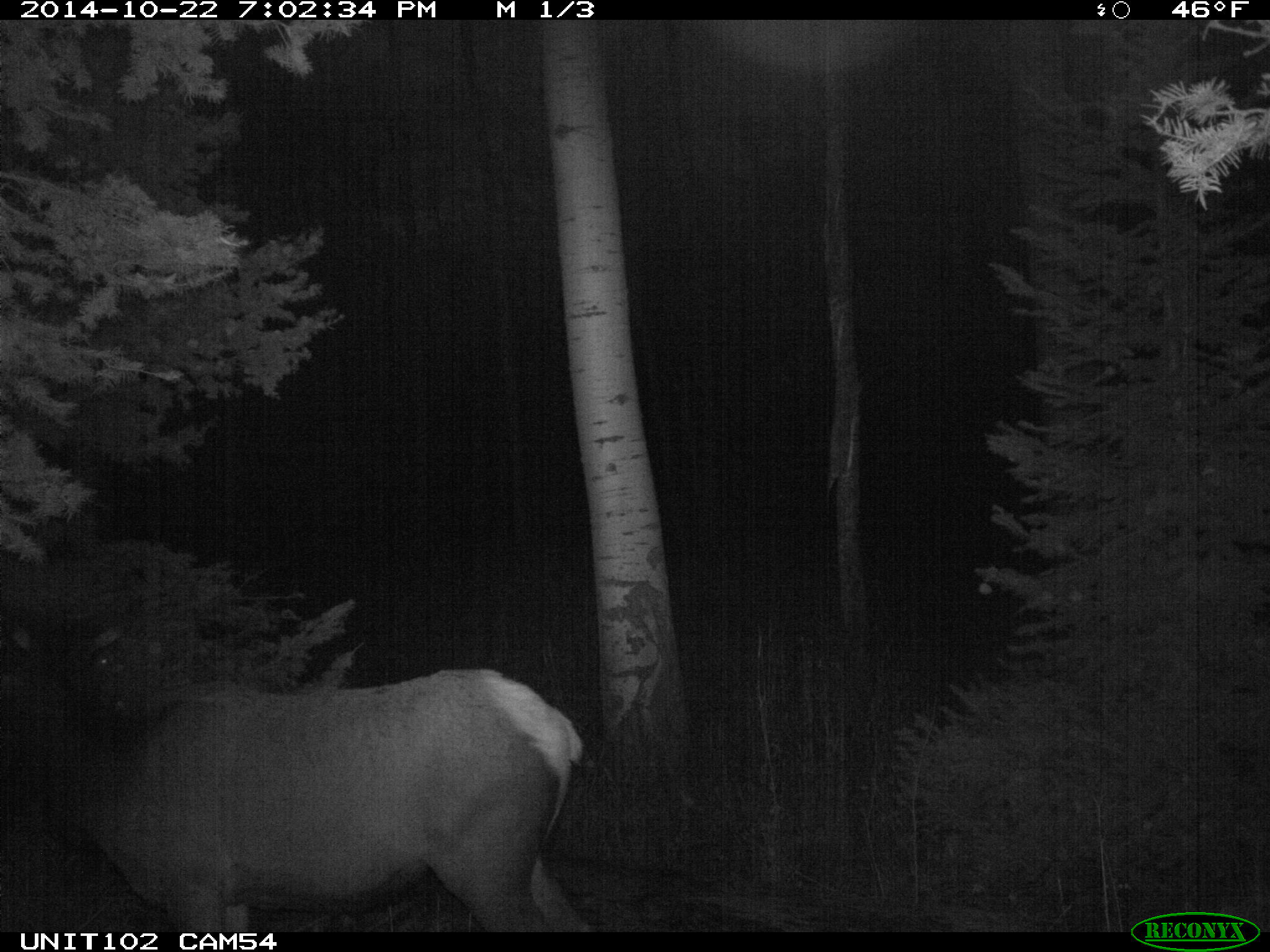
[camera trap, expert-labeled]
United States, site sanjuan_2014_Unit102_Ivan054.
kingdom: Animalia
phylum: Chordata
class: Mammalia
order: Artiodactyla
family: Cervidae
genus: Cervus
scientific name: Cervus elaphus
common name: red deer